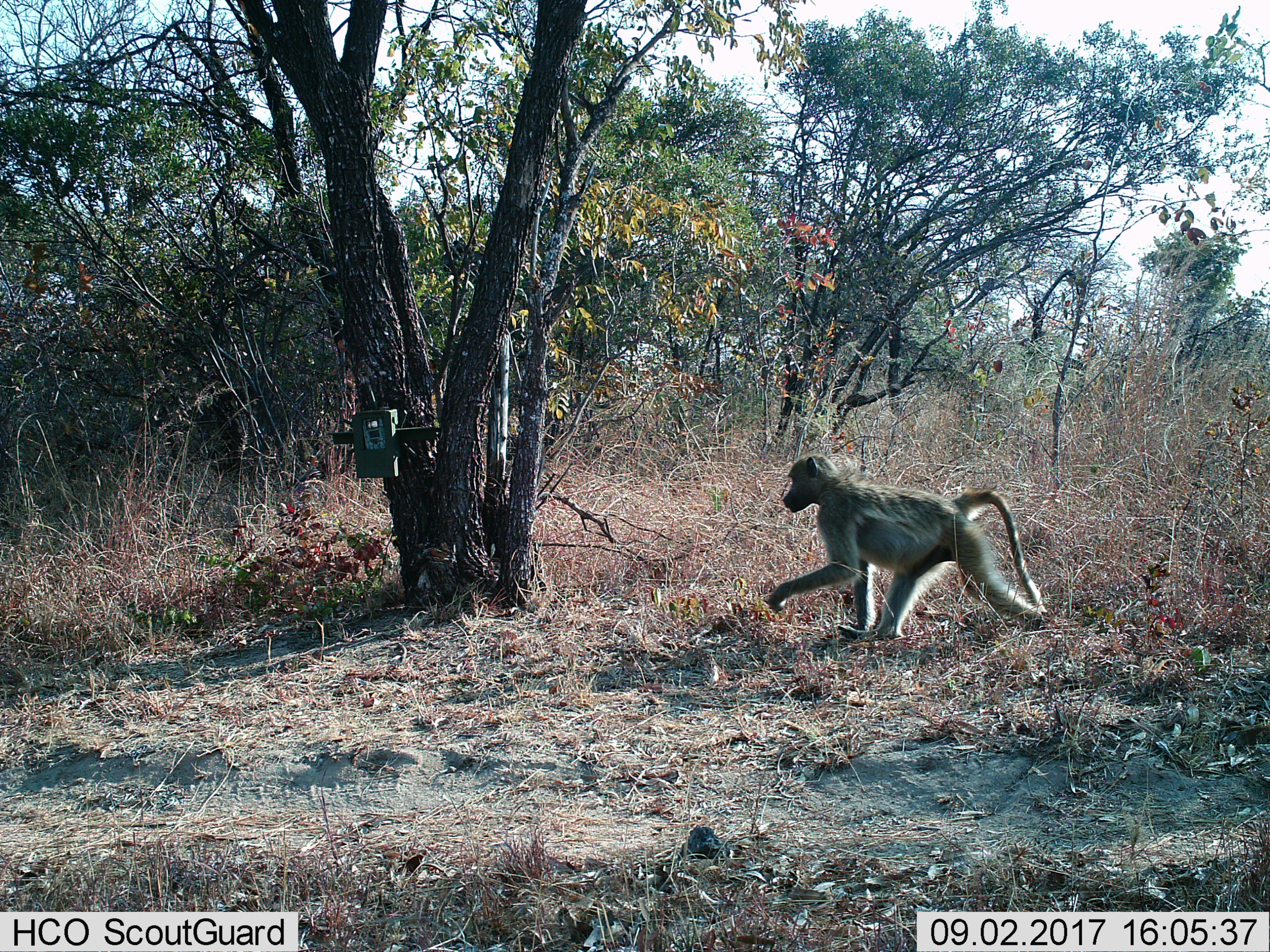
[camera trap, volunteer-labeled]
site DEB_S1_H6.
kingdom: Animalia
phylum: Chordata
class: Mammalia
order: Primates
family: Cercopithecidae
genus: Papio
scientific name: Papio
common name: baboon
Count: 1.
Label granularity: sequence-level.